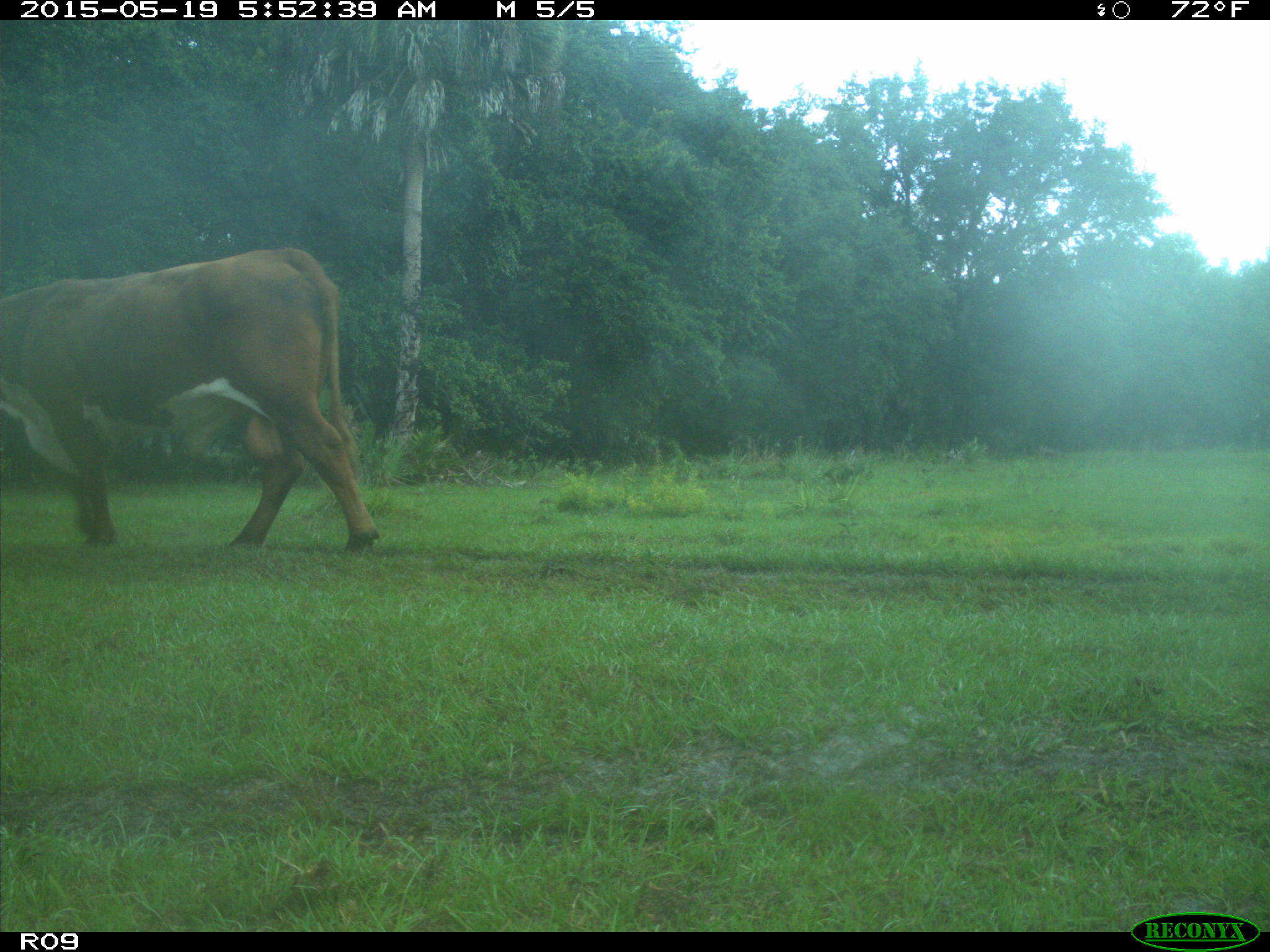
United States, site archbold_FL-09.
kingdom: Animalia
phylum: Chordata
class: Mammalia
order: Artiodactyla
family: Bovidae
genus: Bos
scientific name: Bos taurus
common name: domestic cow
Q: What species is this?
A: Bos taurus (domestic cow).